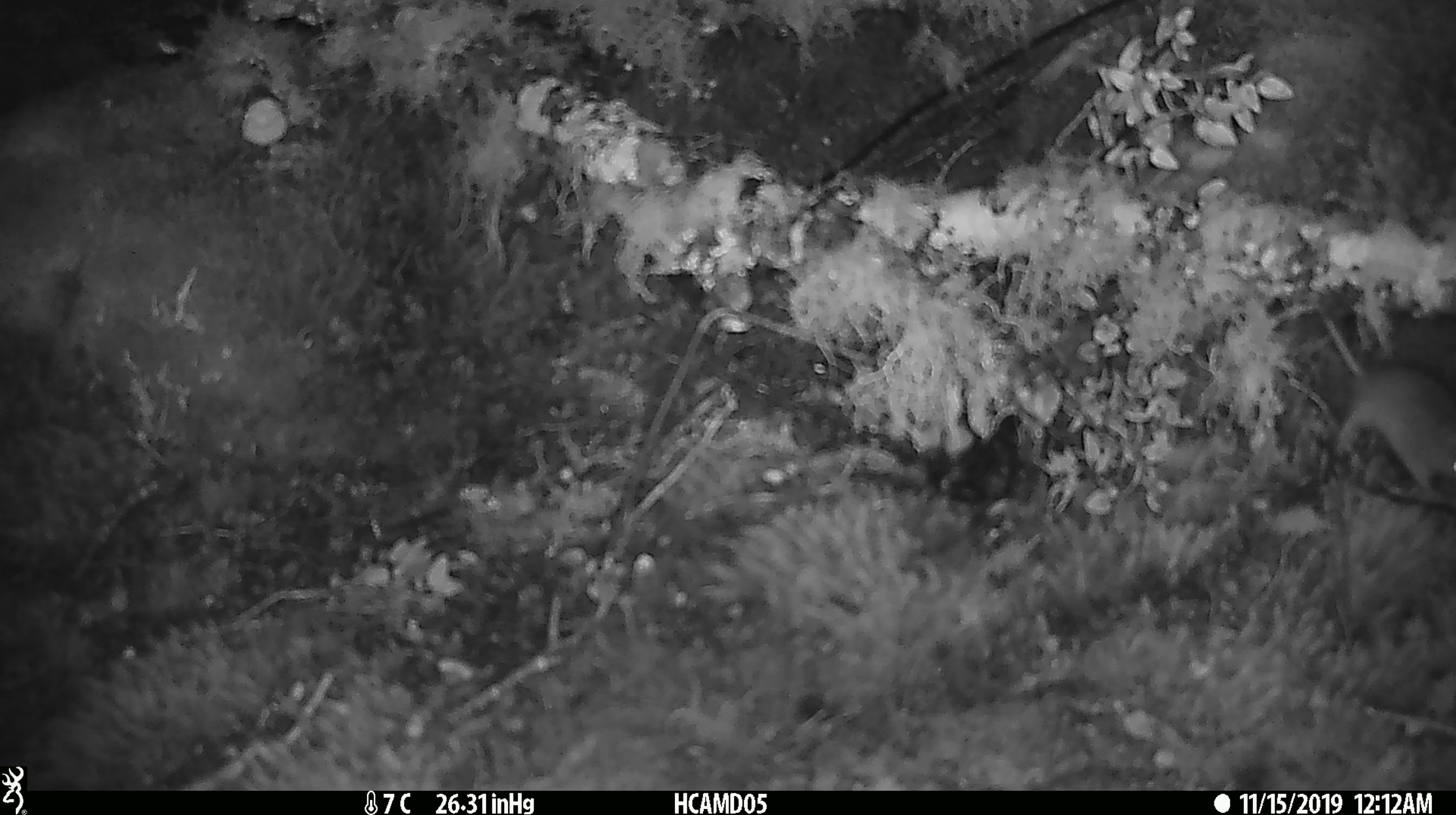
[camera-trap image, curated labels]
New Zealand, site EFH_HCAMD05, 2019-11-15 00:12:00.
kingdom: Animalia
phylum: Chordata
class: Mammalia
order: Rodentia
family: Muridae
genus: Mus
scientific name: Mus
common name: mouse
Mouse (Mus).